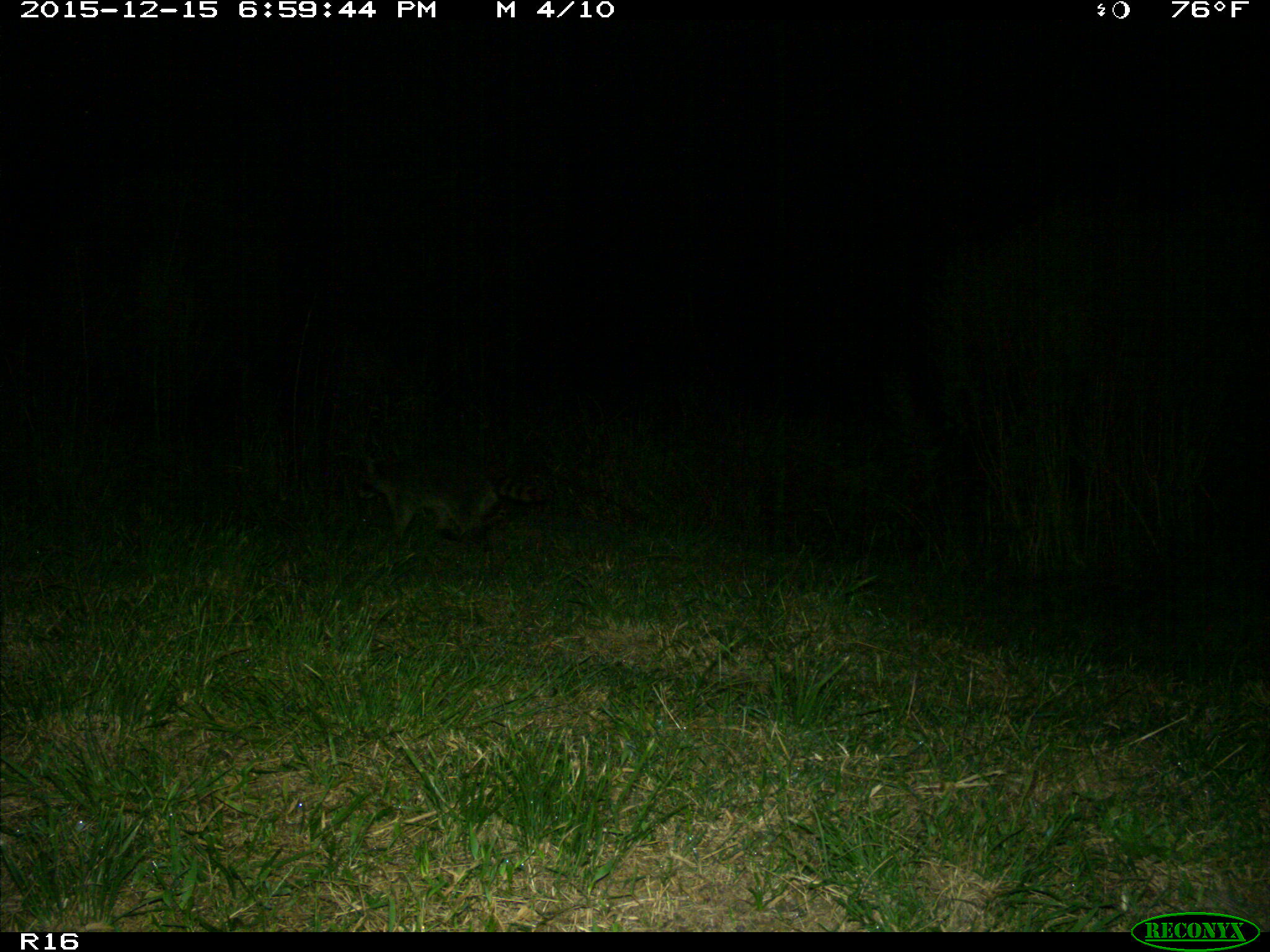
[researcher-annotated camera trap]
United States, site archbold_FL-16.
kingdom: Animalia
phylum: Chordata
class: Mammalia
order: Carnivora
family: Procyonidae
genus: Procyon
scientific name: Procyon lotor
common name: common raccoon